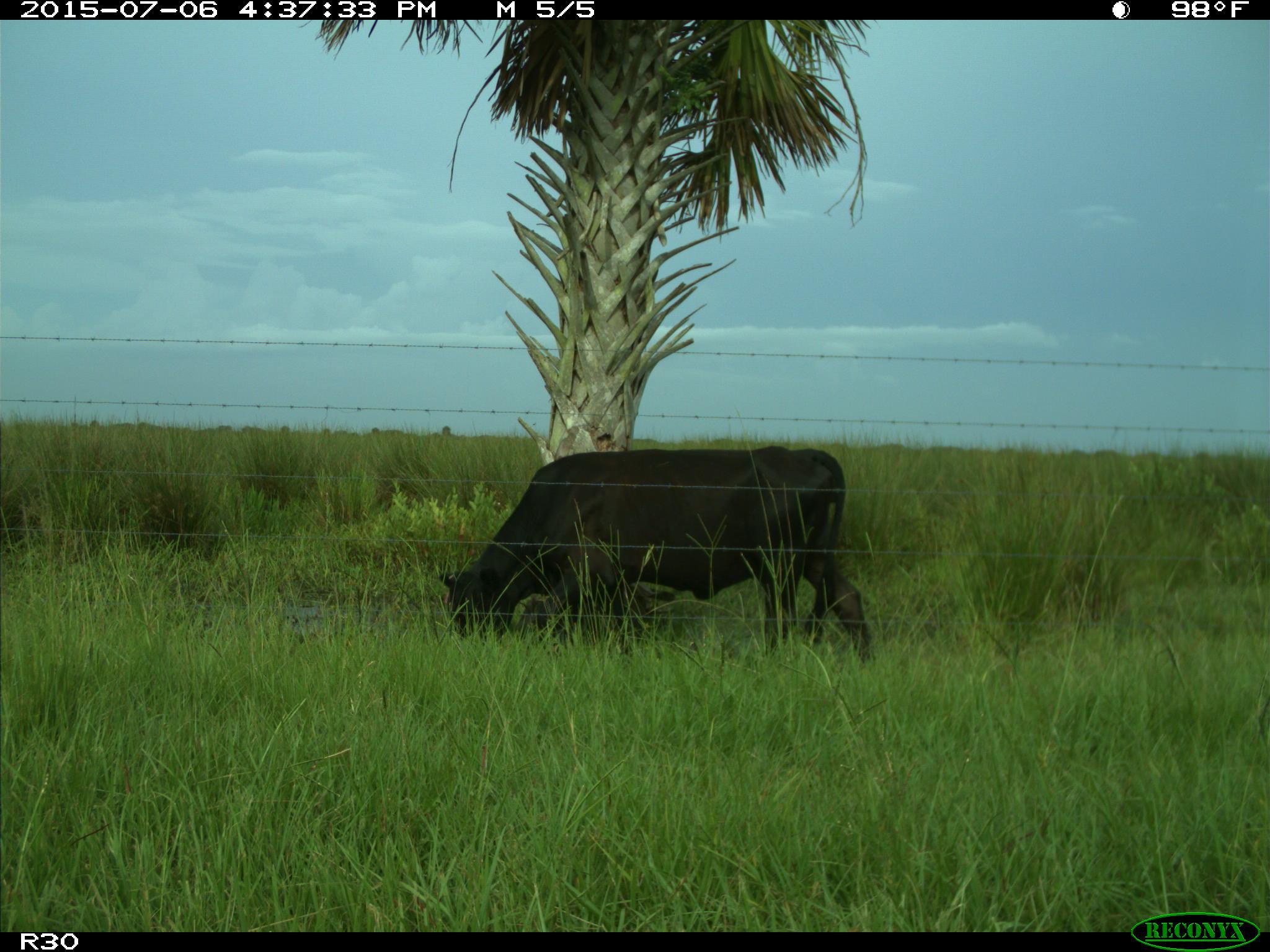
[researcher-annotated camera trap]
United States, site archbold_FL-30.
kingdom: Animalia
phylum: Chordata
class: Mammalia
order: Artiodactyla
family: Bovidae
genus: Bos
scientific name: Bos taurus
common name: domestic cow